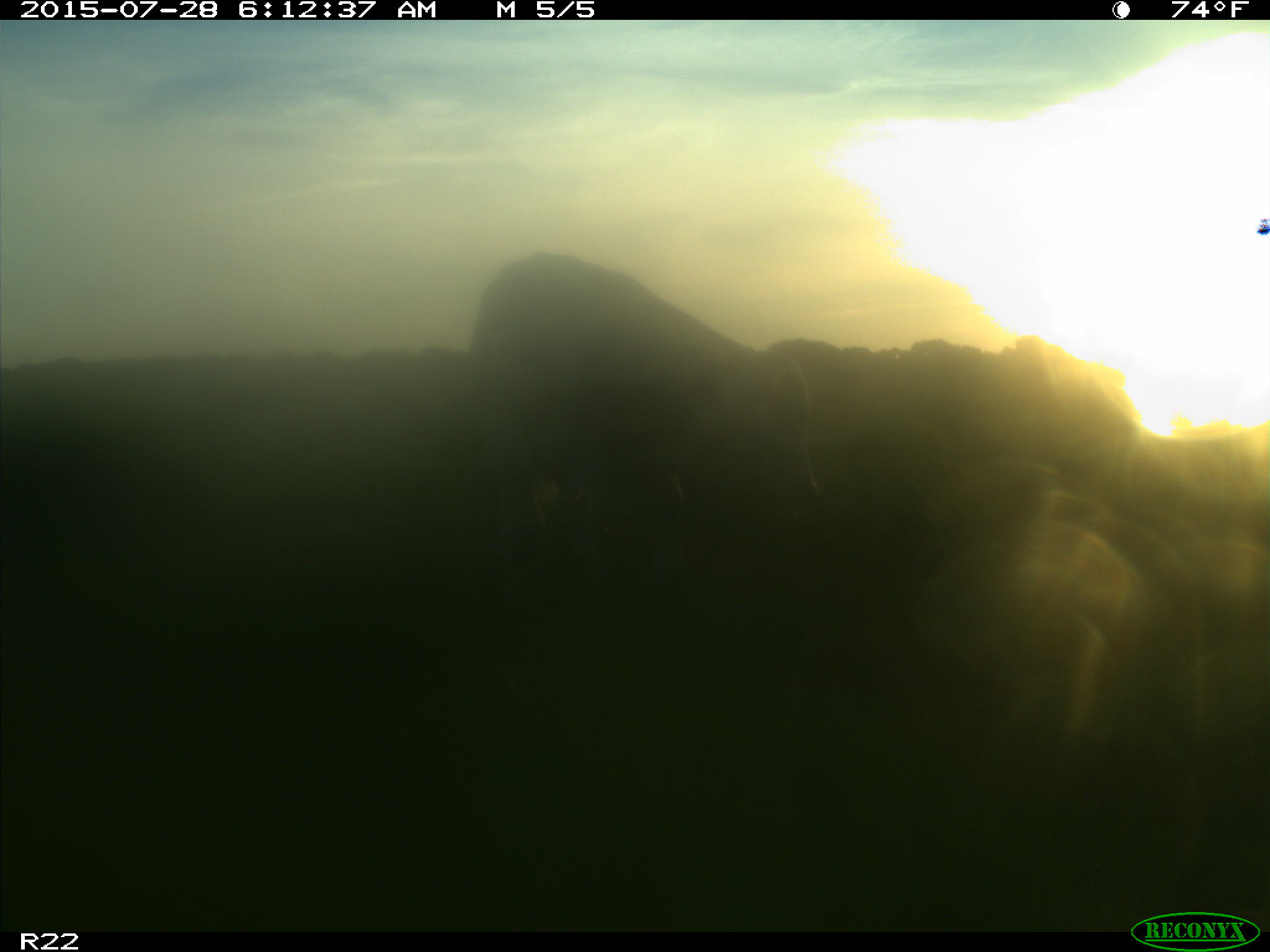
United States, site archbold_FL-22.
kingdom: Animalia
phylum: Chordata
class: Aves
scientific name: Aves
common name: birds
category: unidentified bird